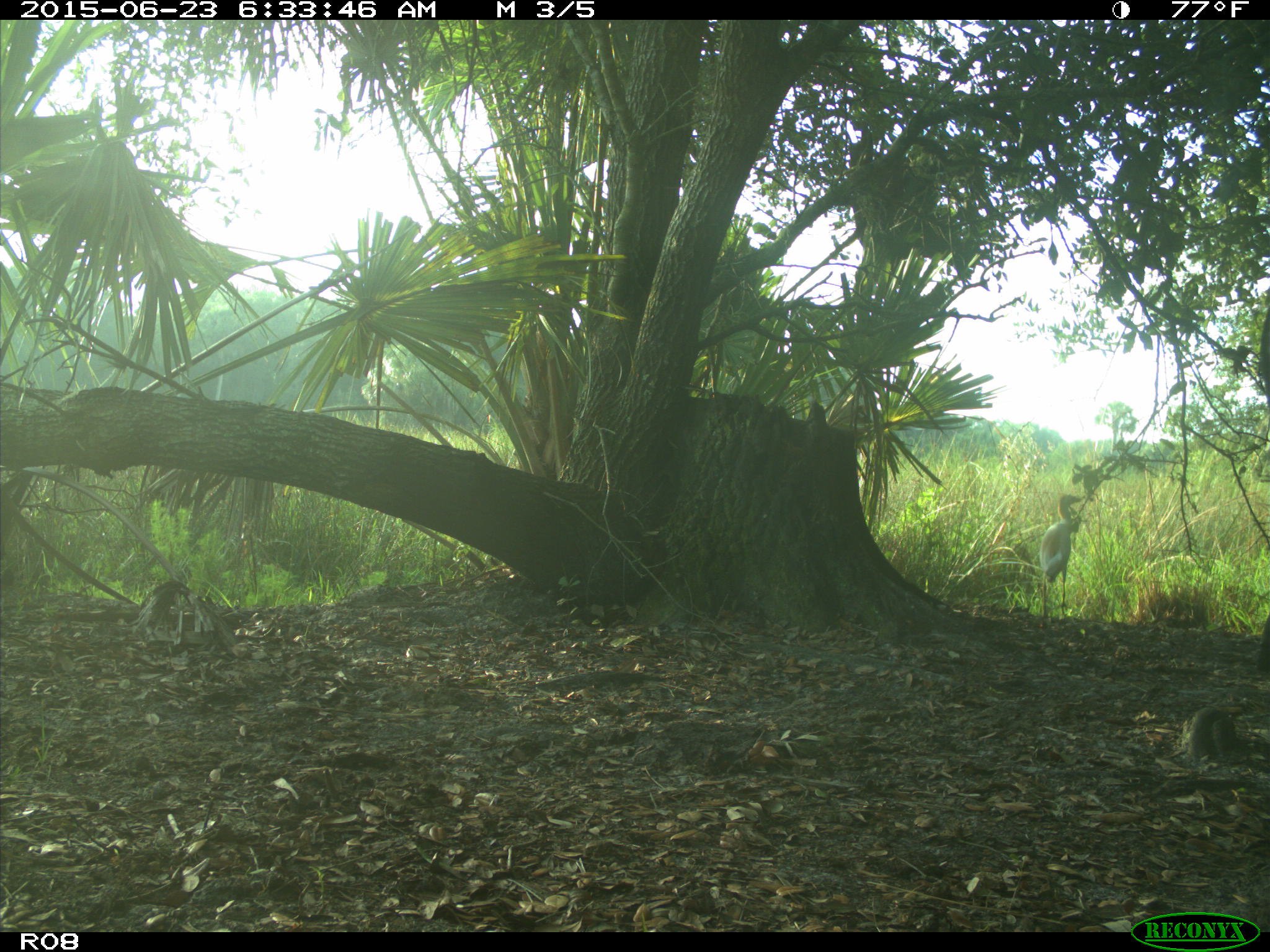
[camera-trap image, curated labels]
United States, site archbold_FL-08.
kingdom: Animalia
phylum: Chordata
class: Aves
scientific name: Aves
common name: birds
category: unidentified bird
Unidentified bird (birds) (Aves).